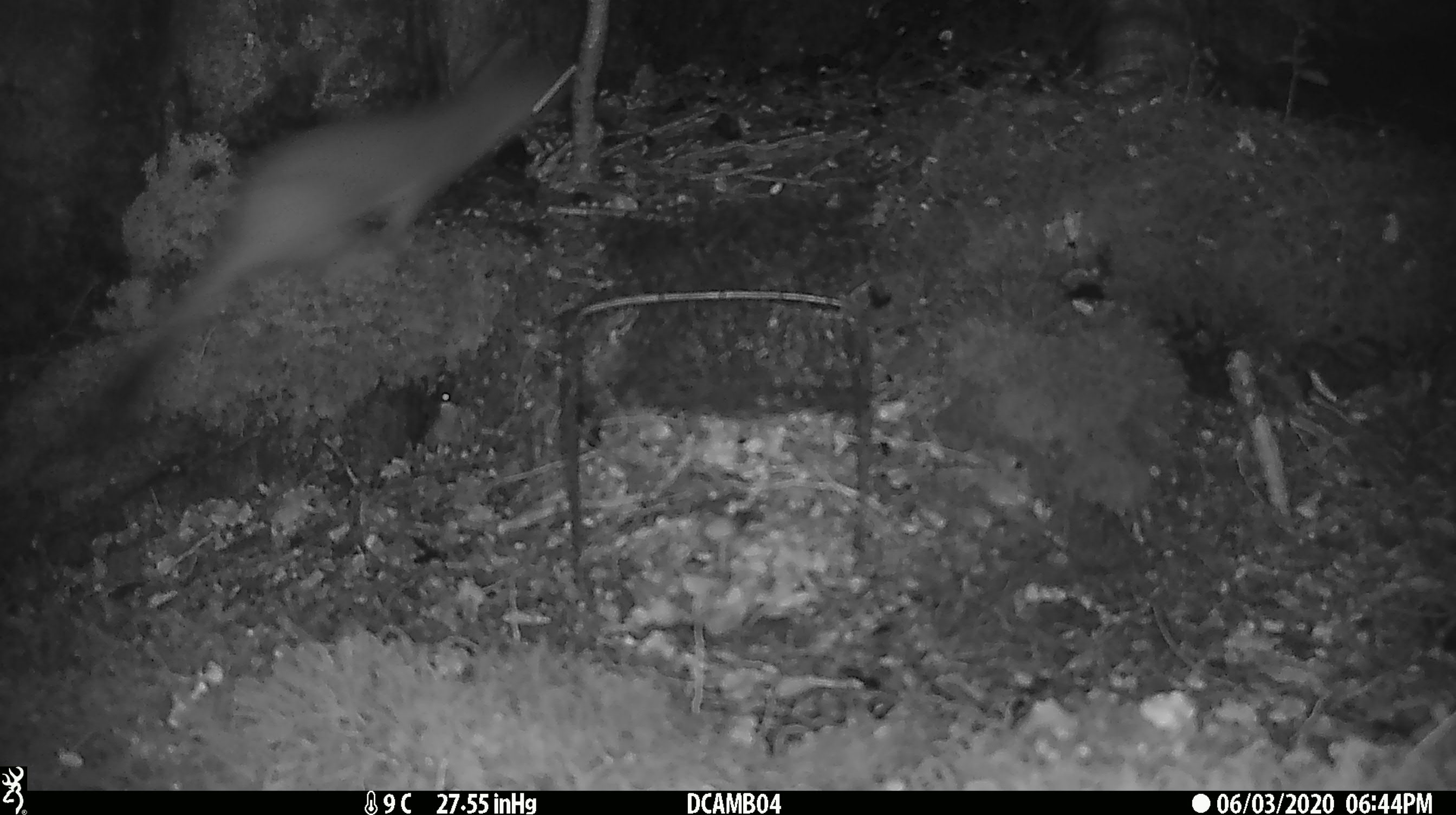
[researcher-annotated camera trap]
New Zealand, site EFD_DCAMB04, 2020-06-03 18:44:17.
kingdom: Animalia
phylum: Chordata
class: Mammalia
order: Carnivora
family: Mustelidae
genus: Mustela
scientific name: Mustela erminea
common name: stoat